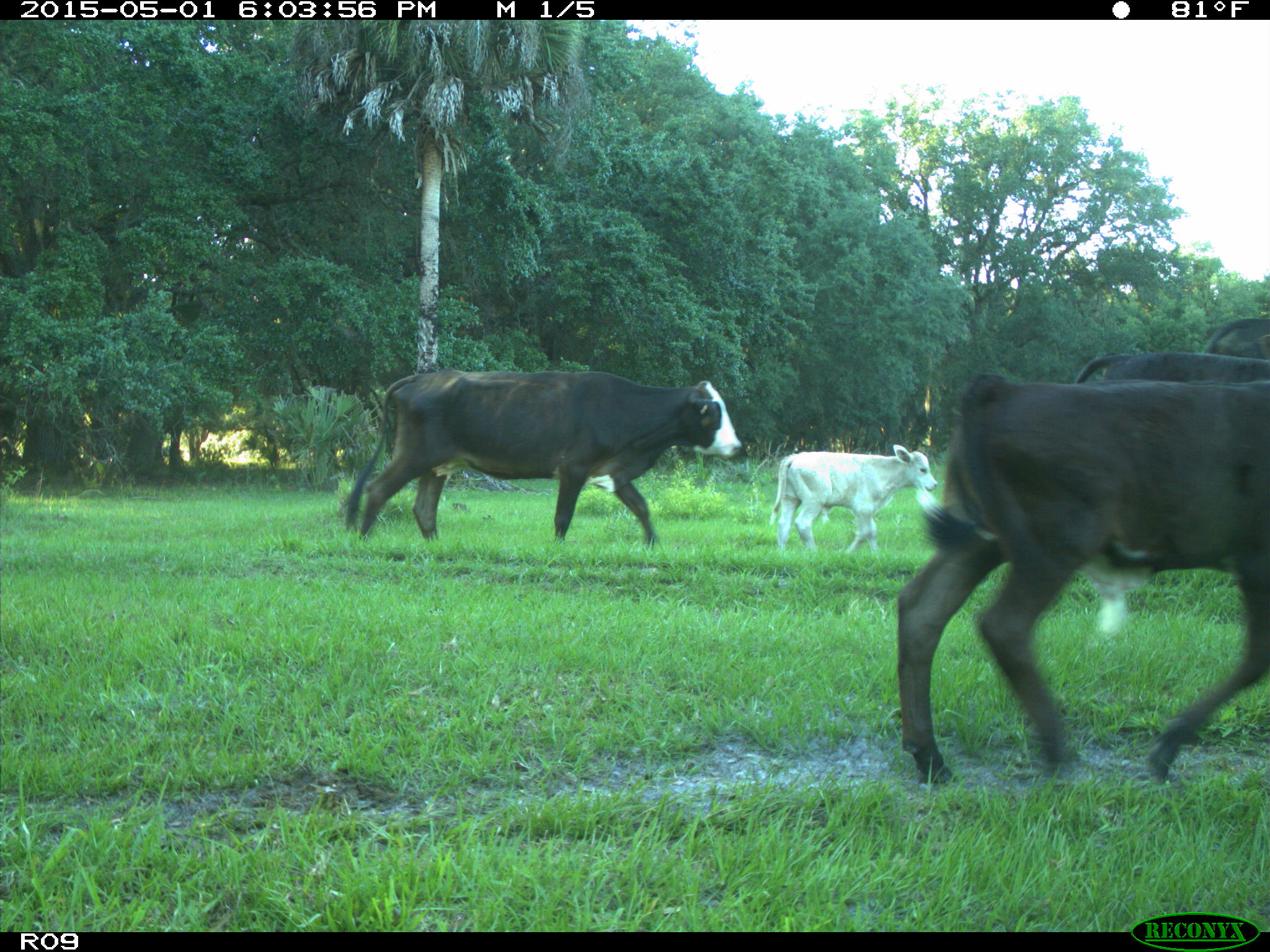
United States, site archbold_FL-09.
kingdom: Animalia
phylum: Chordata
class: Mammalia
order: Artiodactyla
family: Bovidae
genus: Bos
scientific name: Bos taurus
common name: domestic cow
Bos taurus (domestic cow).